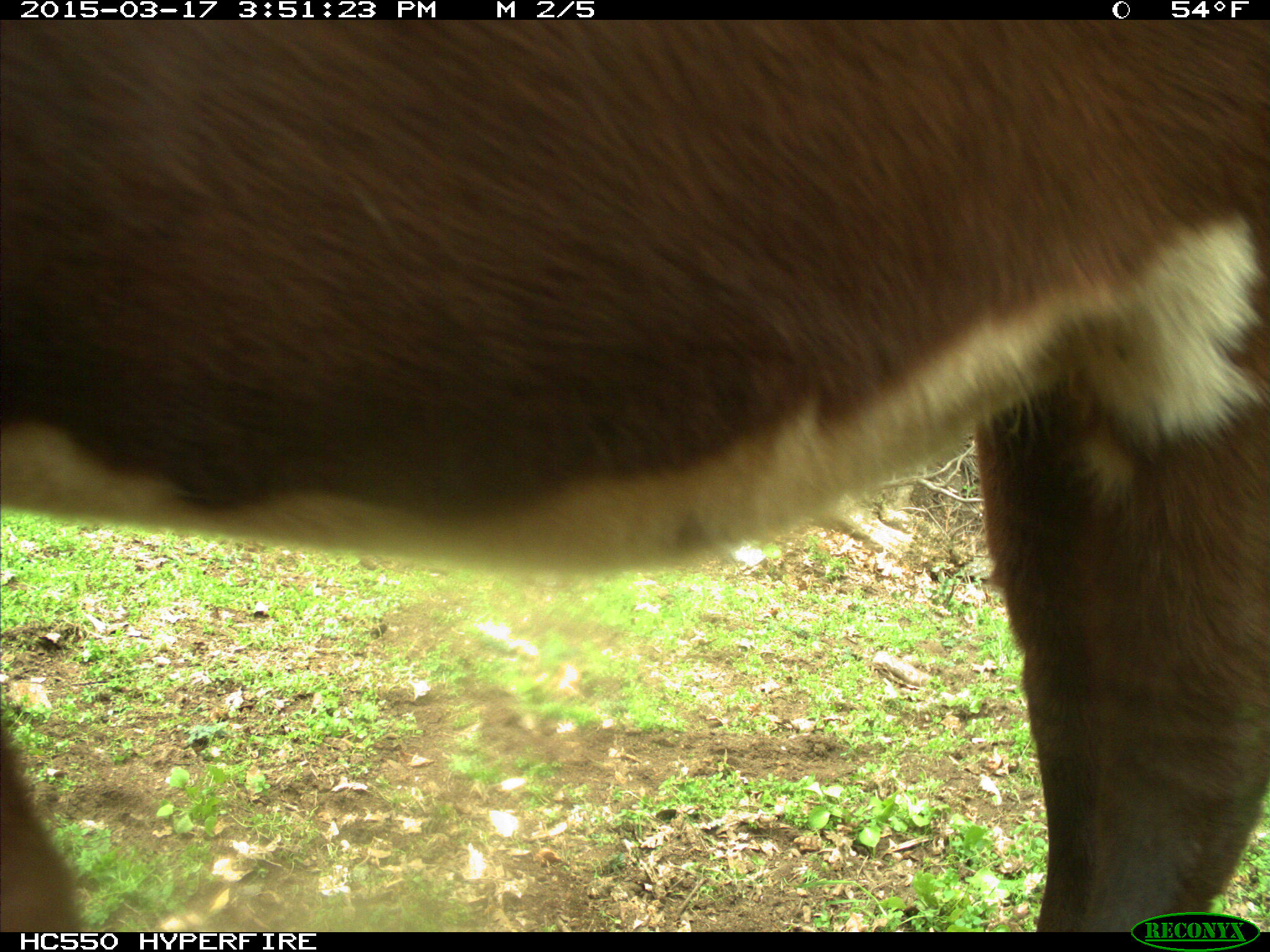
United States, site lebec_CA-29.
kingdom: Animalia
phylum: Chordata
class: Mammalia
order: Artiodactyla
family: Bovidae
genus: Bos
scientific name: Bos taurus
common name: domestic cow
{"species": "Bos taurus (domestic cow)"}